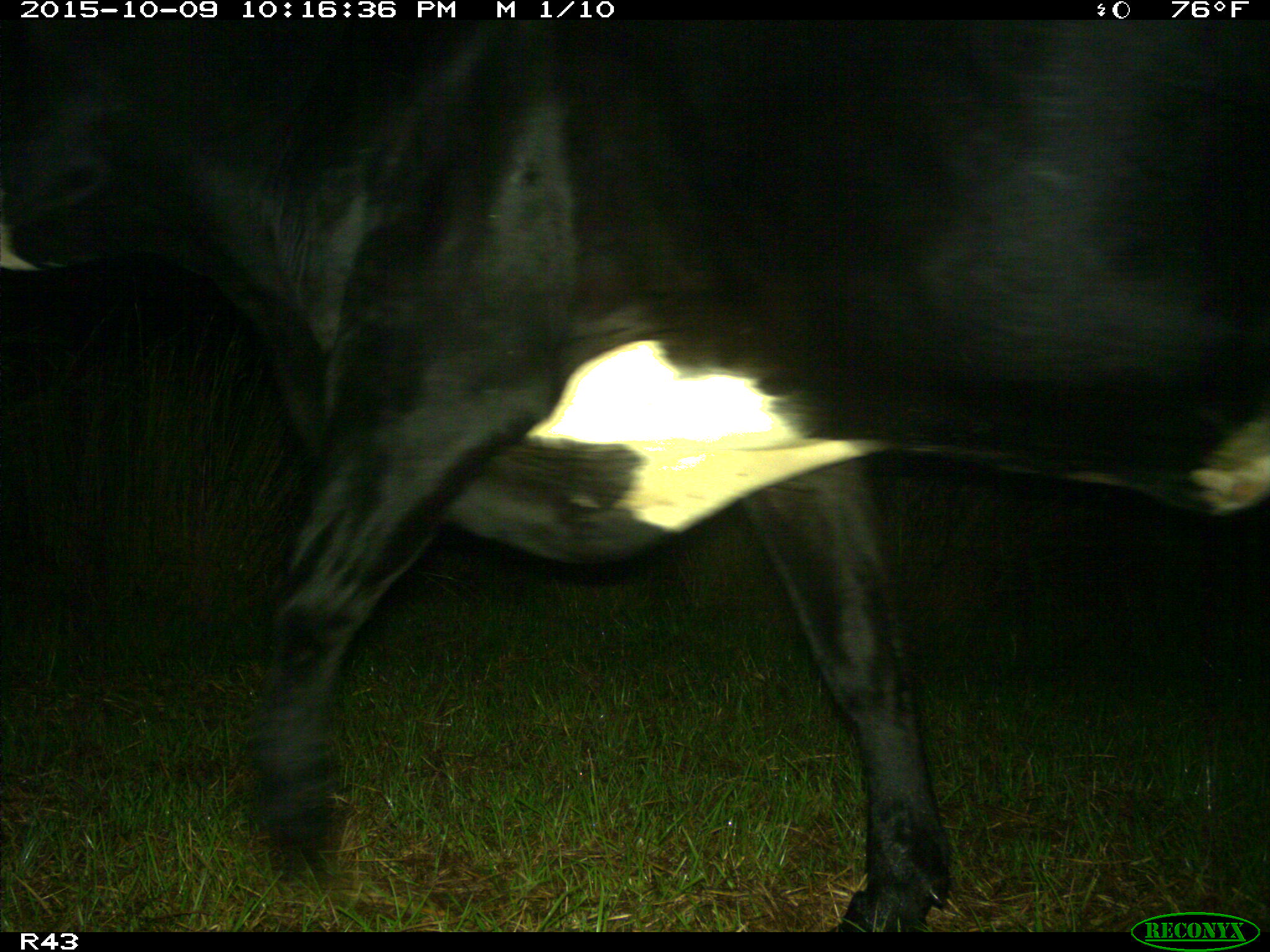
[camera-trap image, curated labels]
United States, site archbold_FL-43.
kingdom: Animalia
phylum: Chordata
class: Mammalia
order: Artiodactyla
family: Bovidae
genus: Bos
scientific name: Bos taurus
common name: domestic cow